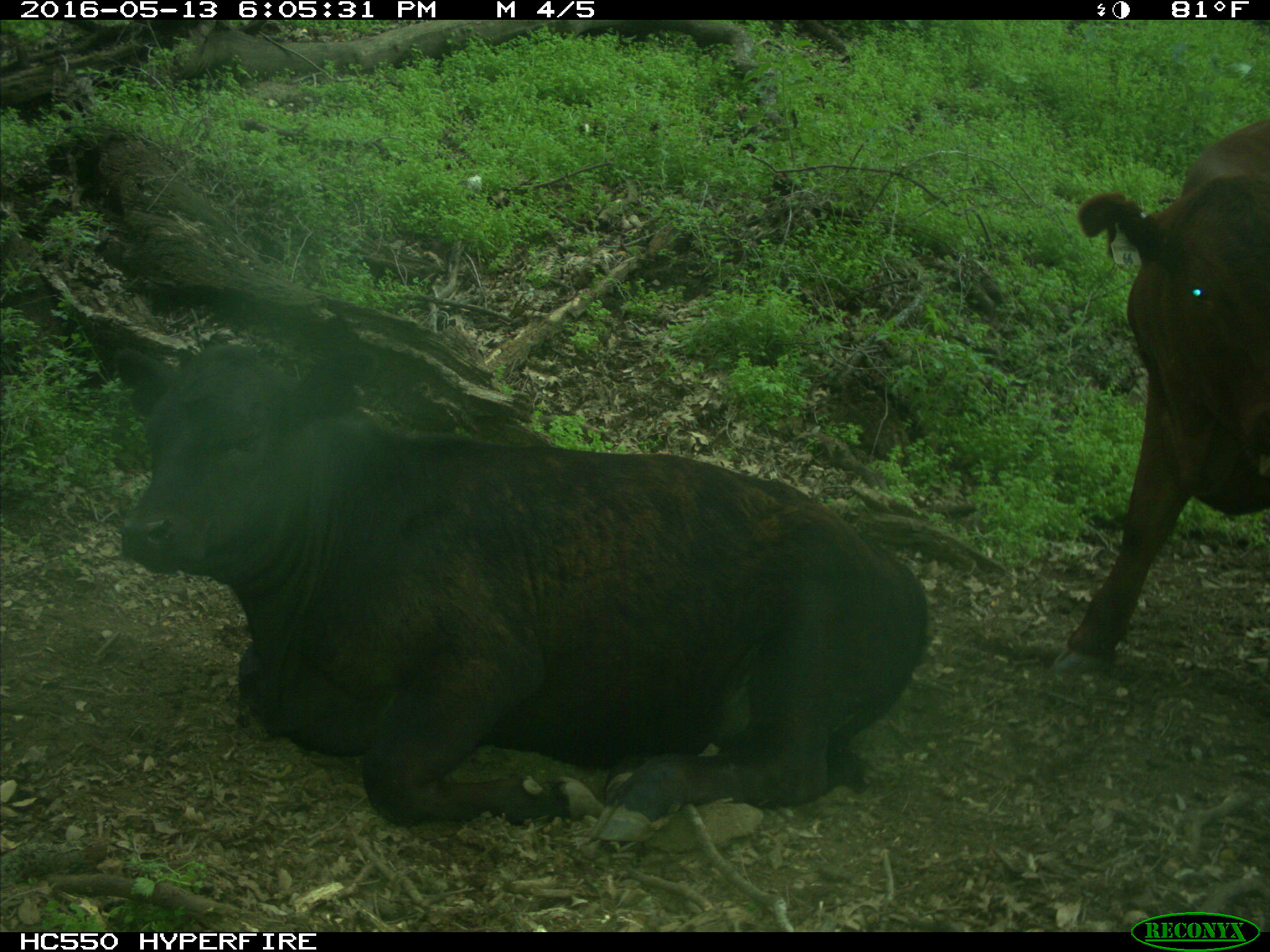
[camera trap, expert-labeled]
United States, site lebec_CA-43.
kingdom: Animalia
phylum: Chordata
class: Mammalia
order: Artiodactyla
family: Bovidae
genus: Bos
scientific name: Bos taurus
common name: domestic cow